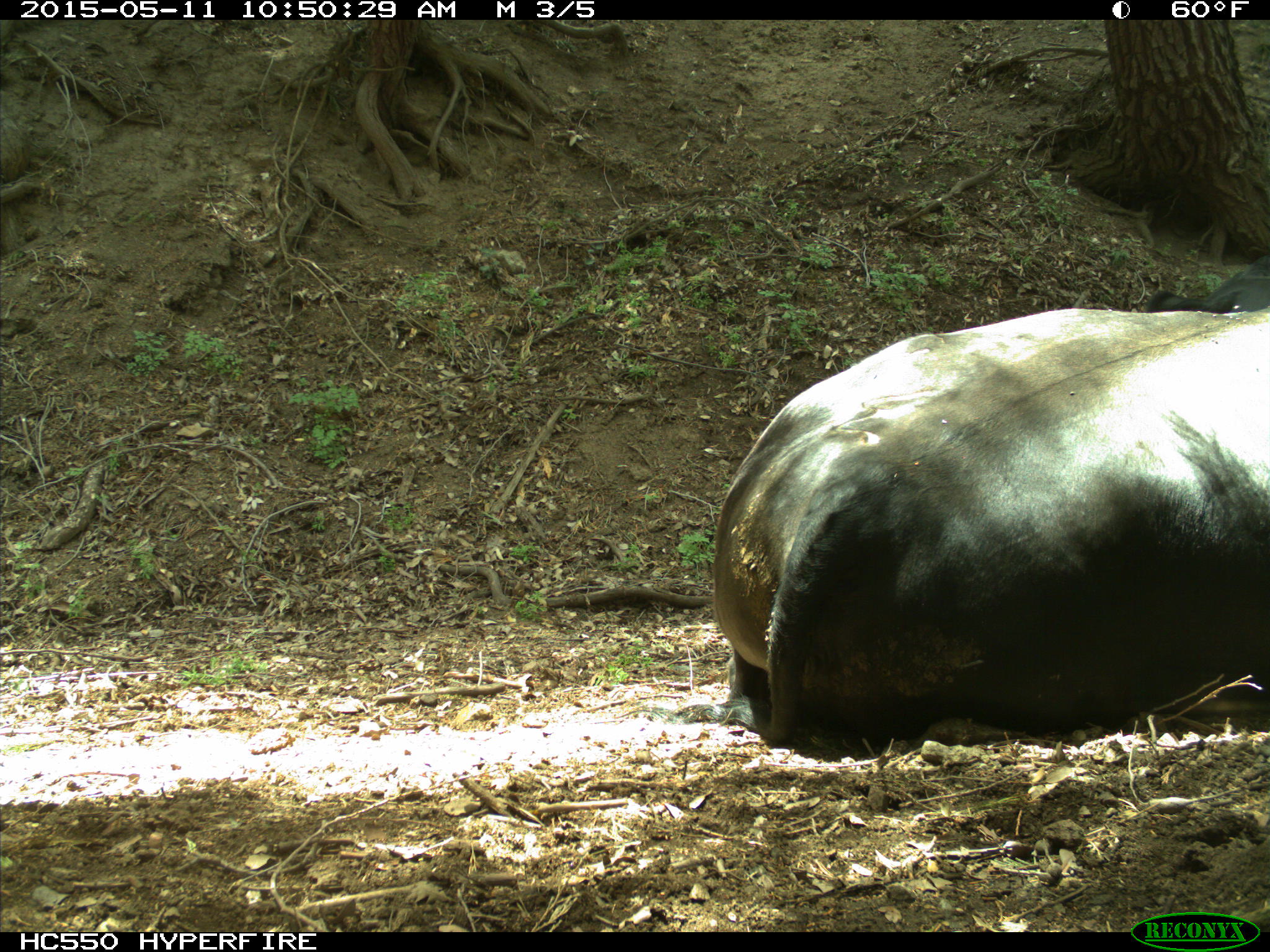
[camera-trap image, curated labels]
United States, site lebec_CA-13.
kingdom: Animalia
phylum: Chordata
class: Mammalia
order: Artiodactyla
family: Bovidae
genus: Bos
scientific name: Bos taurus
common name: domestic cow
Bos taurus (domestic cow).